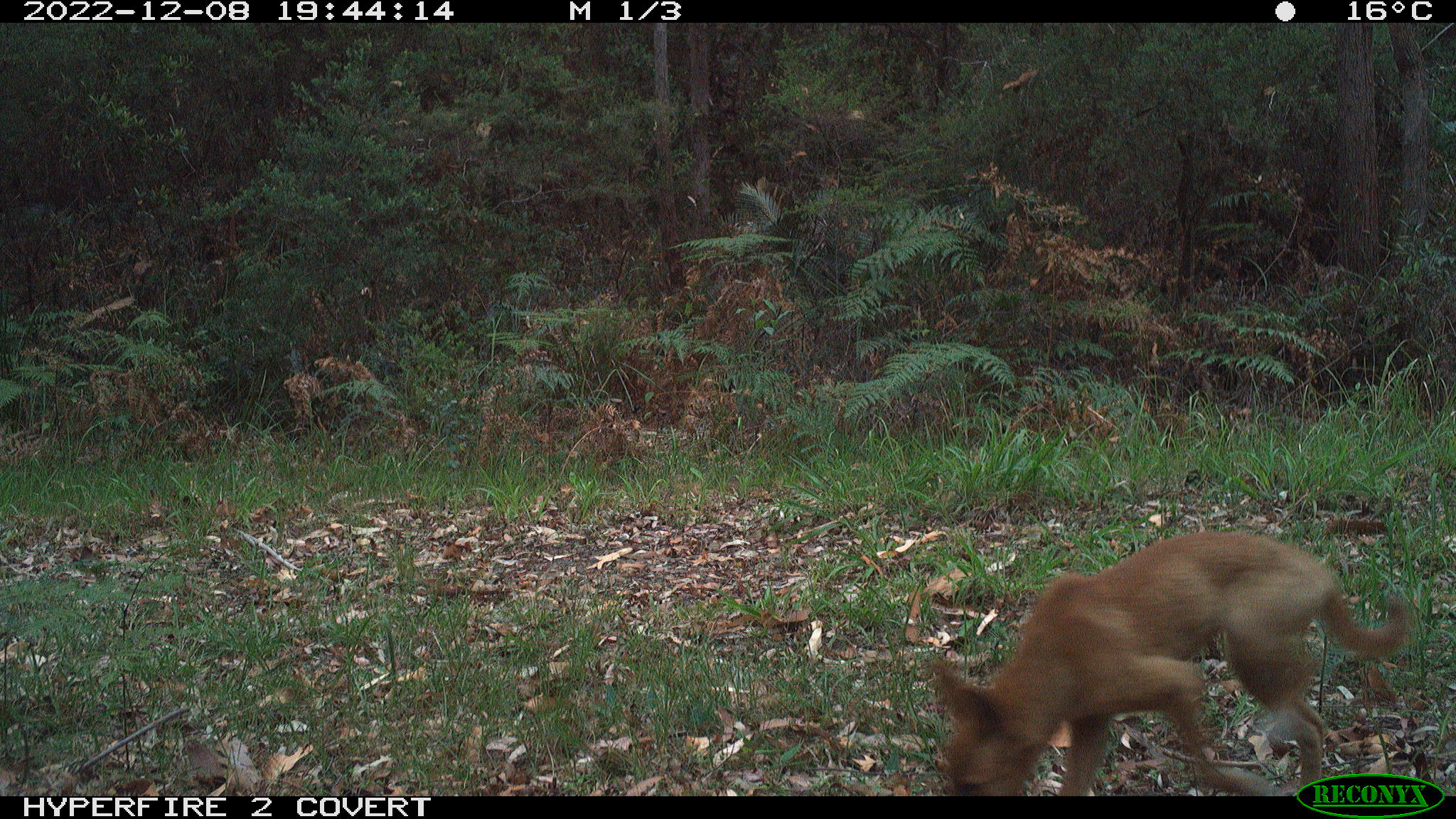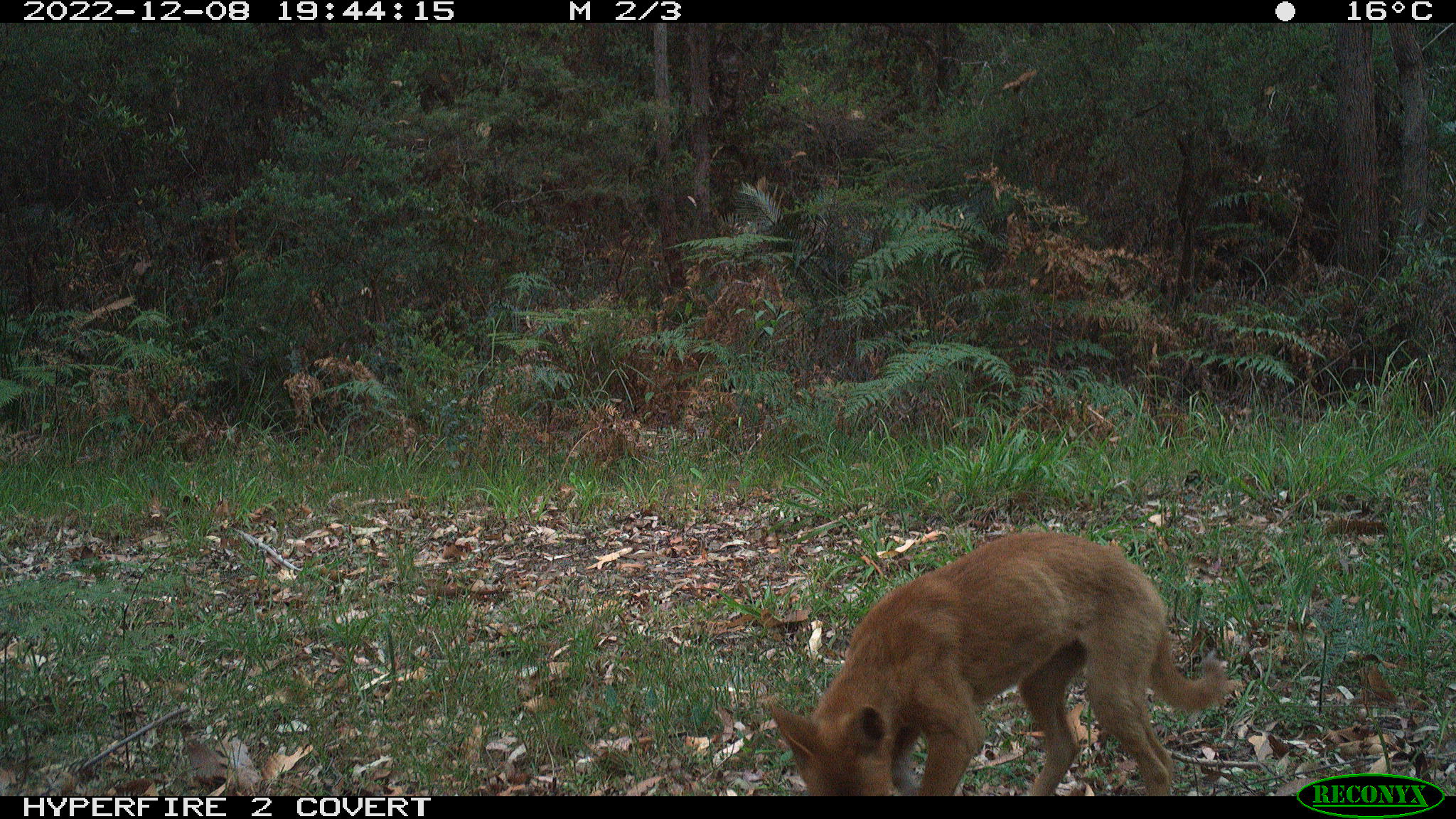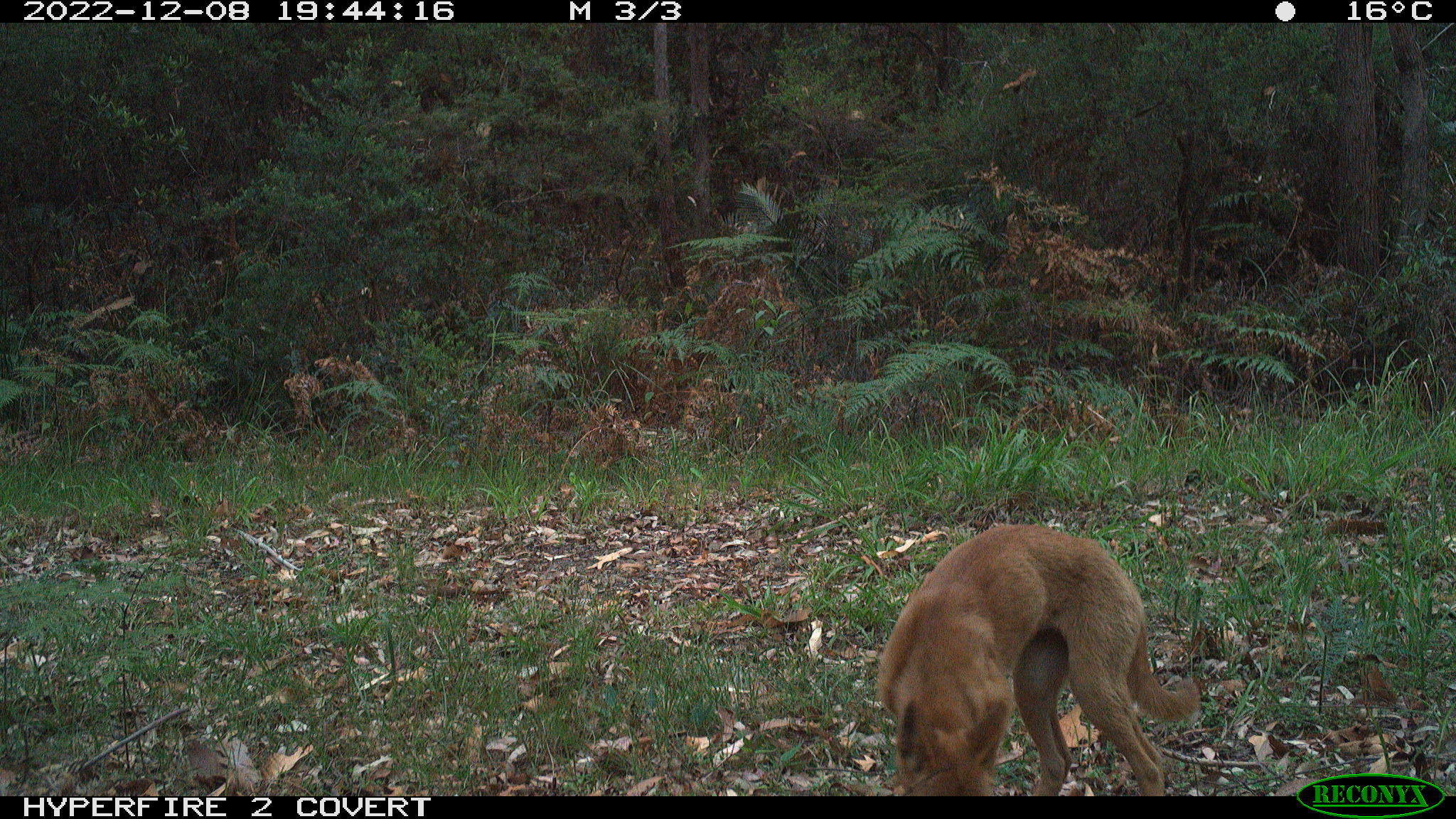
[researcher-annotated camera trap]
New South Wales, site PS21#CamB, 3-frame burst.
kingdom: Animalia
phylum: Chordata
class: Mammalia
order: Carnivora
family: Canidae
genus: Canis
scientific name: Canis familiaris dingo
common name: dingo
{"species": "dingo (Canis familiaris dingo)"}